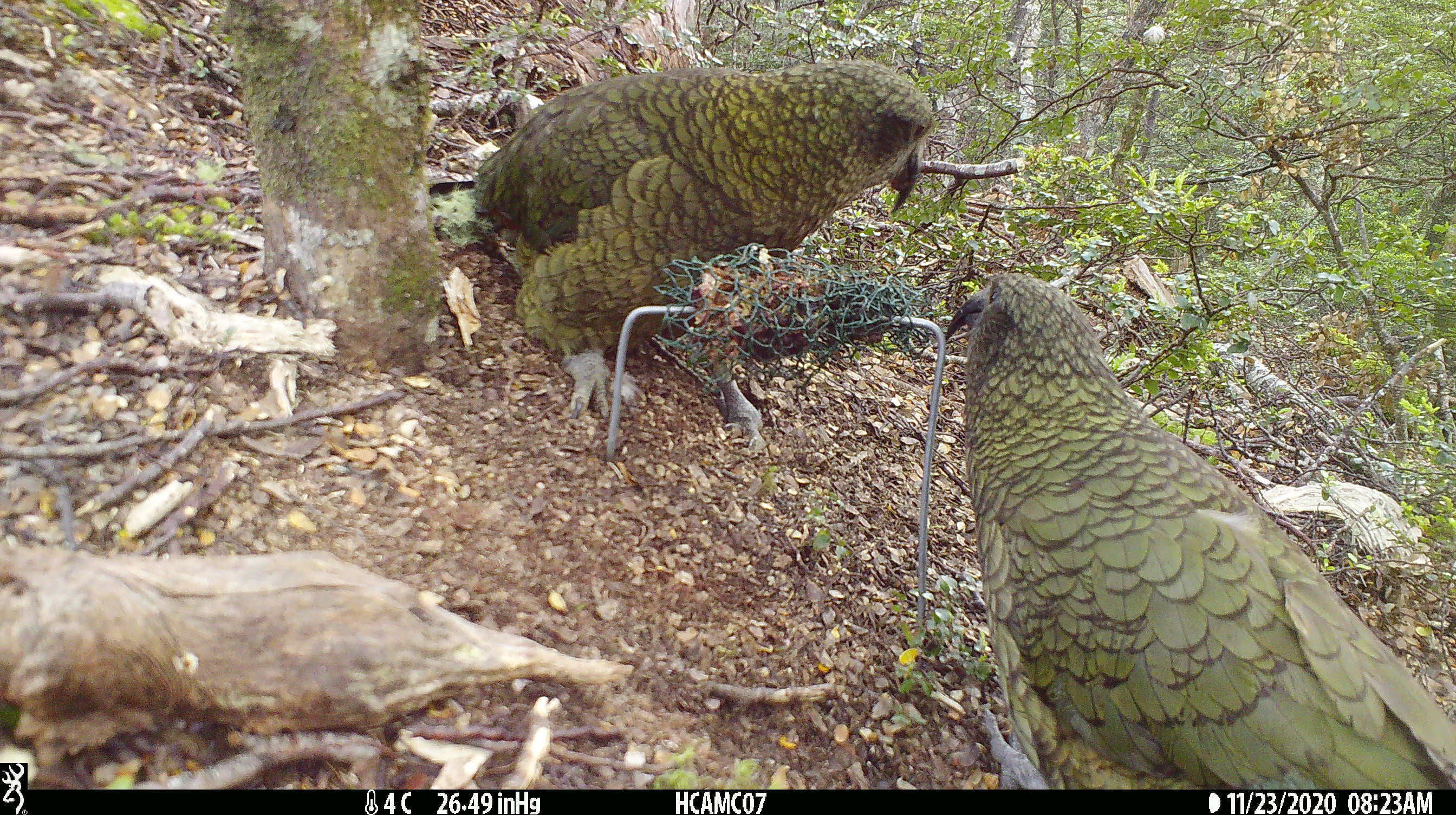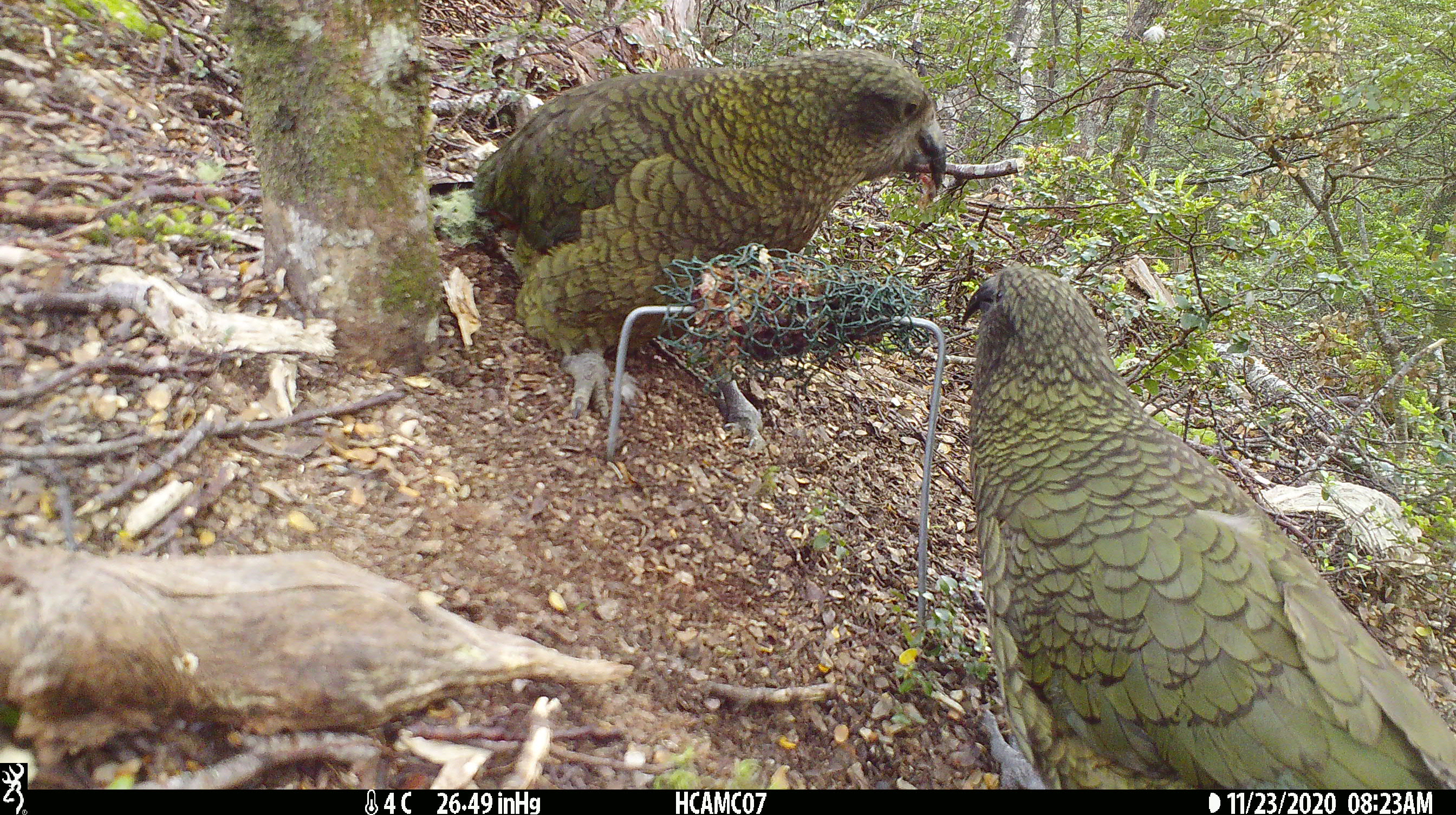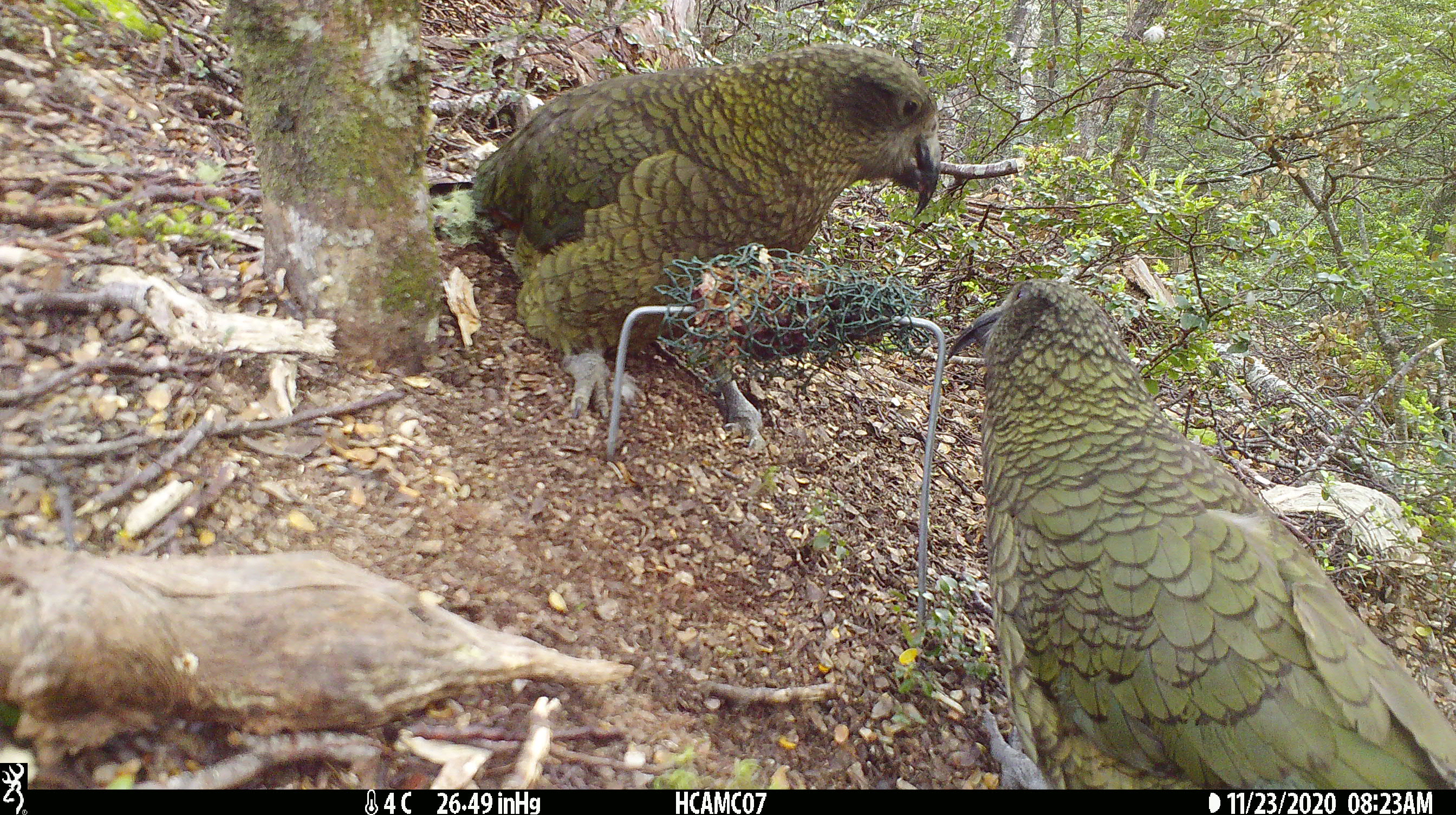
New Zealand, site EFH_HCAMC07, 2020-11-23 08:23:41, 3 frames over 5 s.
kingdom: Animalia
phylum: Chordata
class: Aves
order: Psittaciformes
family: Strigopidae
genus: Nestor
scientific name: Nestor notabilis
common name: kea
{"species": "kea (Nestor notabilis)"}